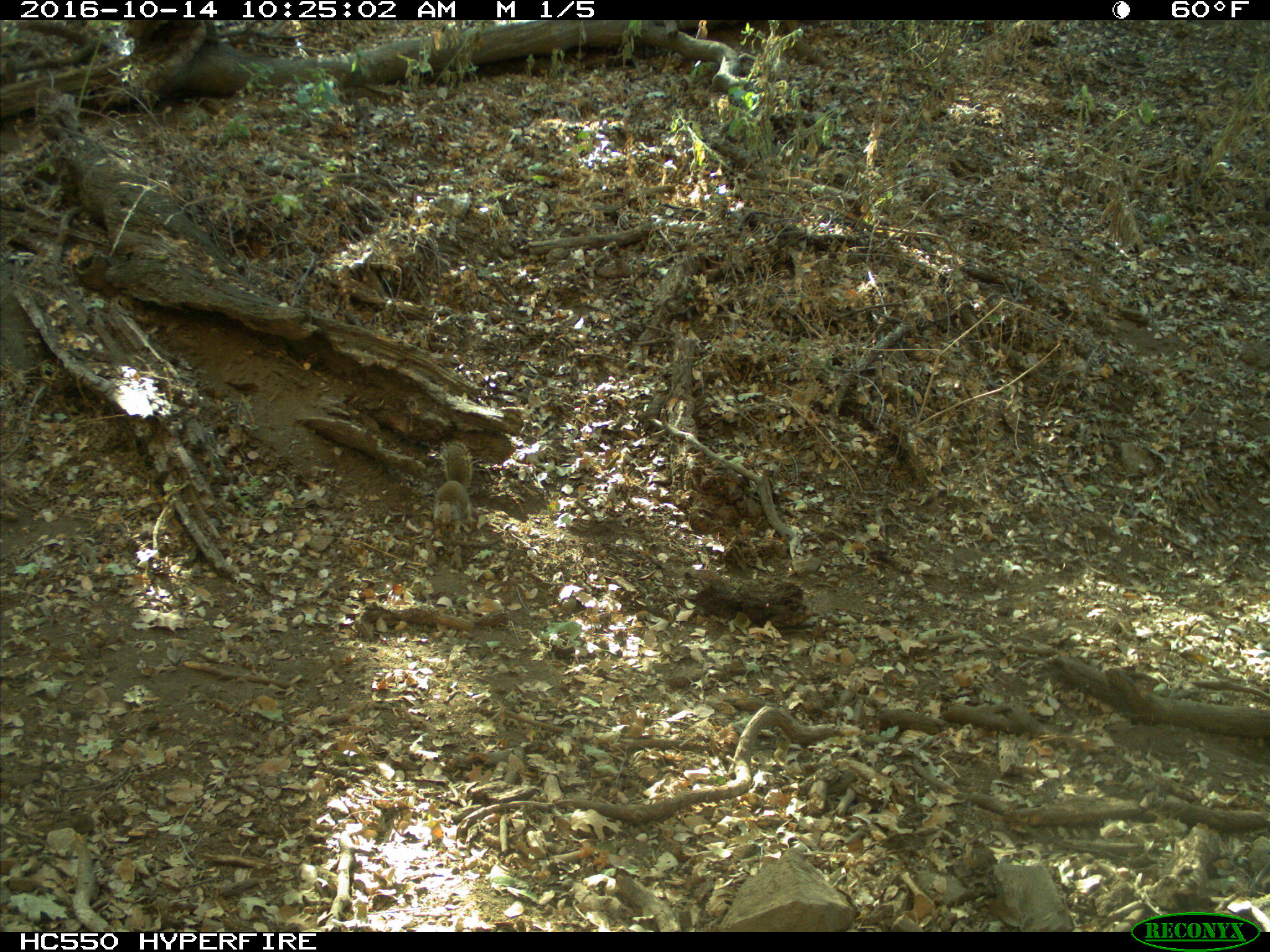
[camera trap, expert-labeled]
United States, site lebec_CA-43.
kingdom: Animalia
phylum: Chordata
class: Mammalia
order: Rodentia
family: Sciuridae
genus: Otospermophilus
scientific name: Otospermophilus beecheyi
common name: california ground squirrel